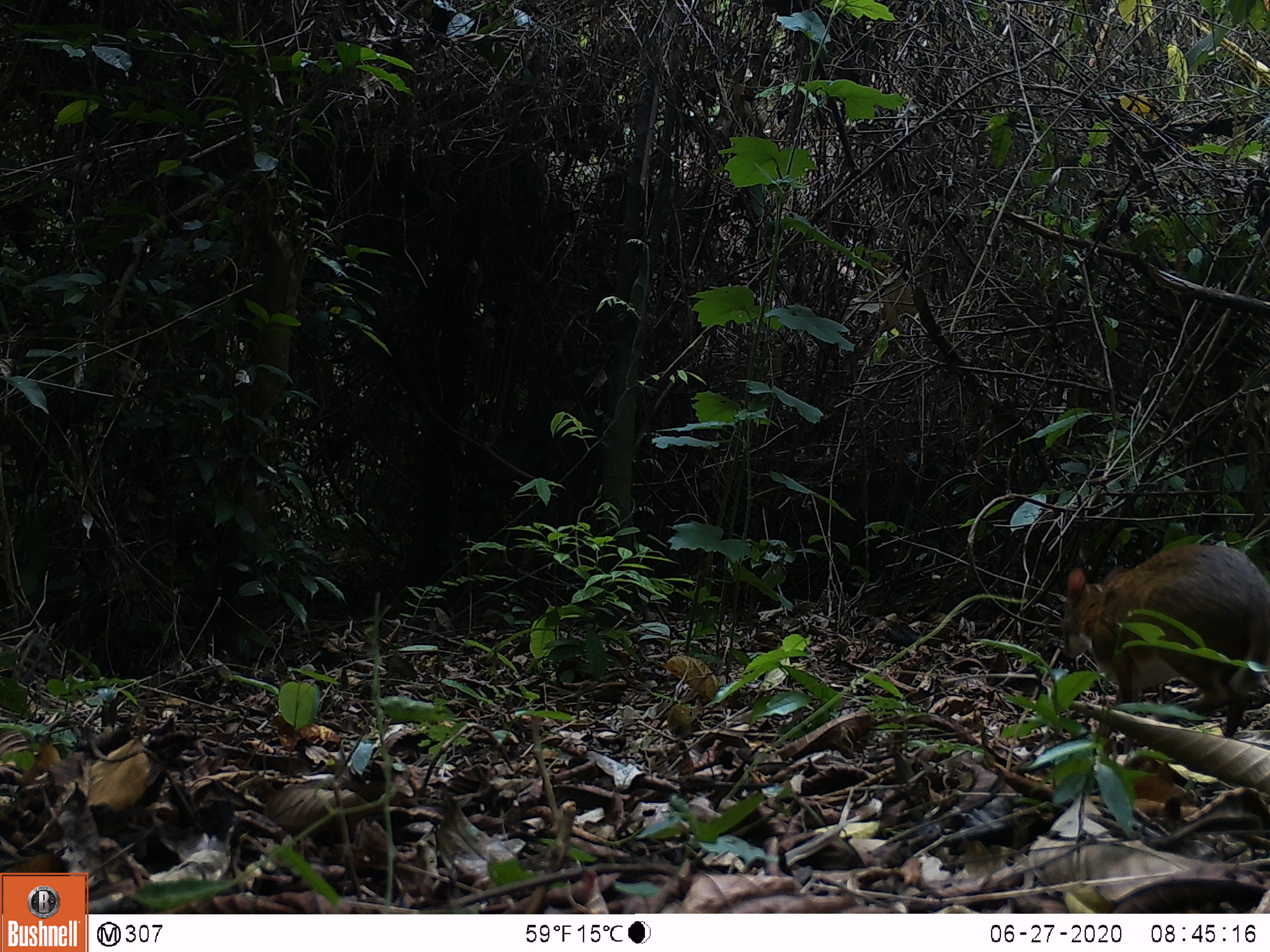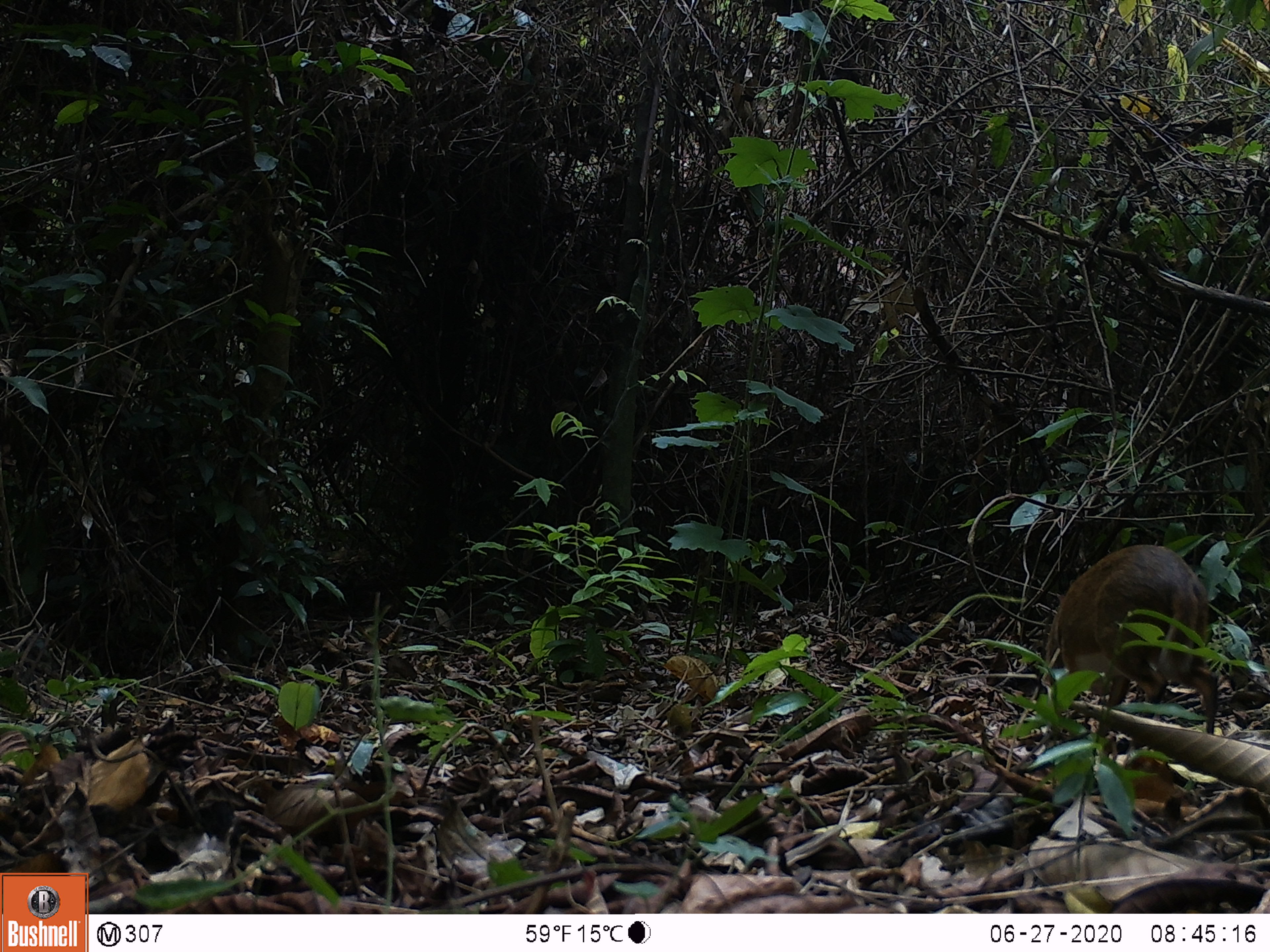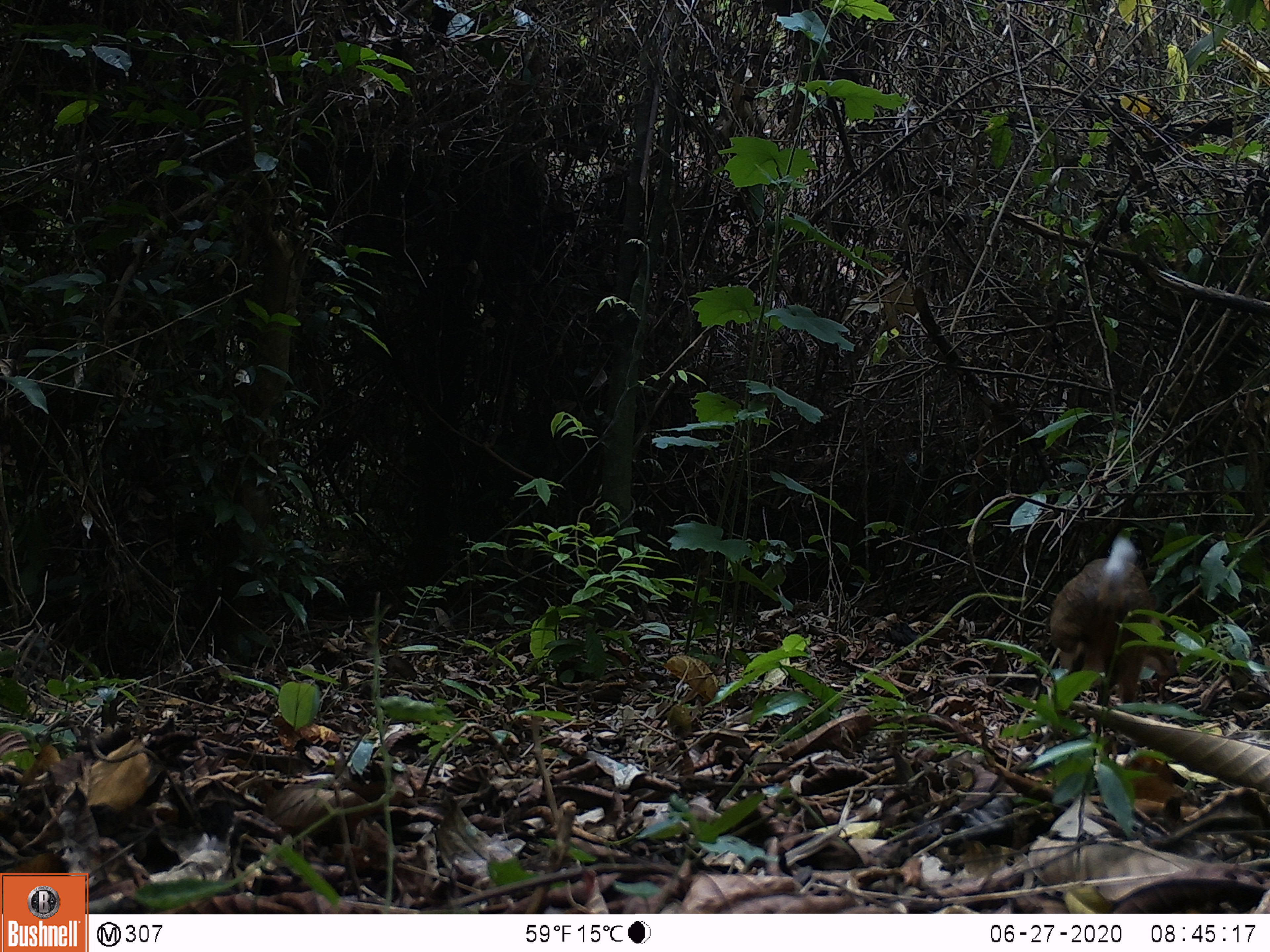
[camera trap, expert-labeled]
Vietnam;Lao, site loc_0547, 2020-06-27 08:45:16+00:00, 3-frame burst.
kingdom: Animalia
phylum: Chordata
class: Mammalia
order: Artiodactyla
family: Tragulidae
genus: Moschiola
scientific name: Moschiola meminna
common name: chevrotain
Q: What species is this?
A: Chevrotain (Moschiola meminna).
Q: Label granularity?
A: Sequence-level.